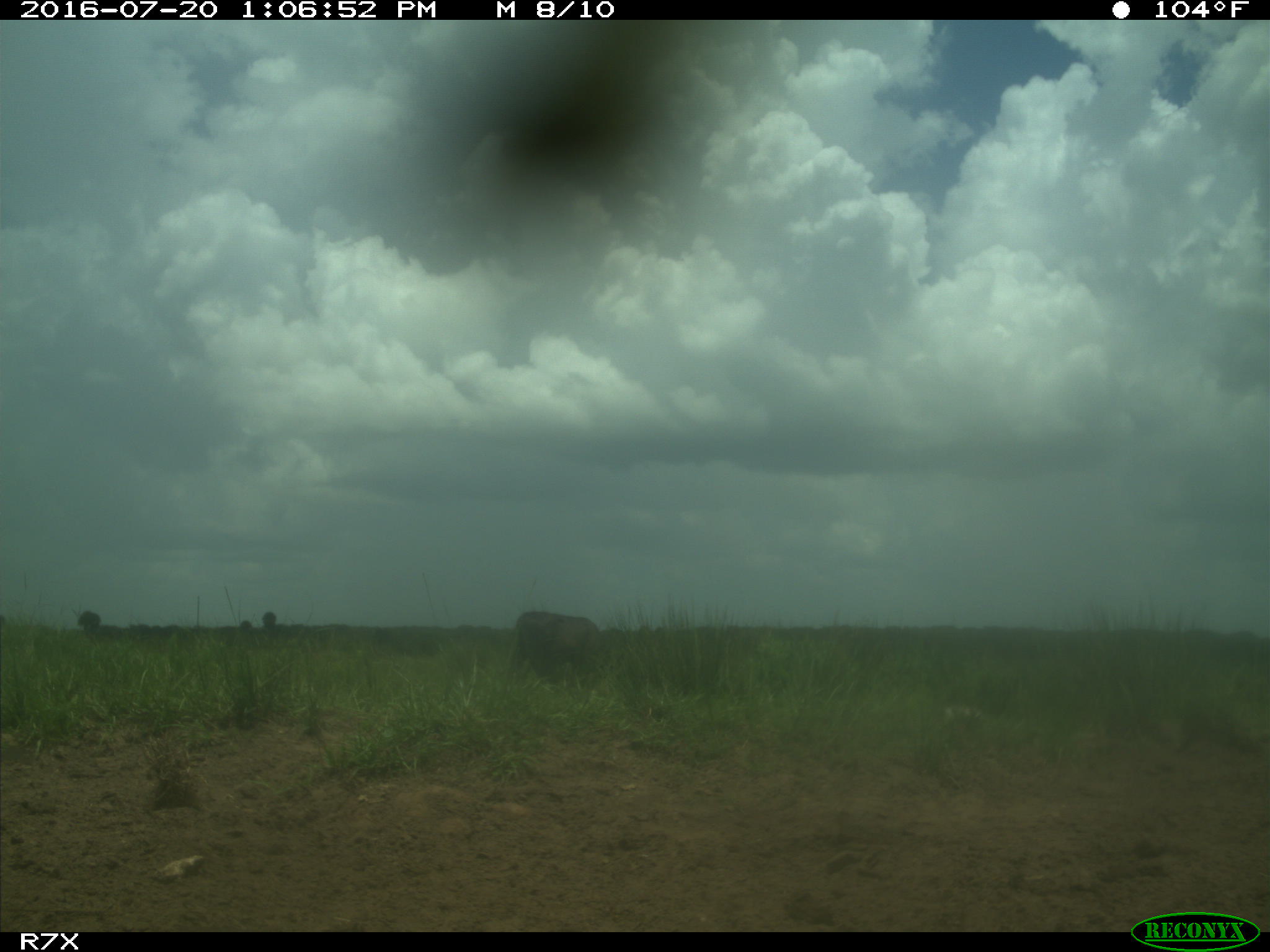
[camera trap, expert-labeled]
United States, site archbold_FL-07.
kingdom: Animalia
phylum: Chordata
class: Mammalia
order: Artiodactyla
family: Bovidae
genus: Bos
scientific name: Bos taurus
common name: domestic cow